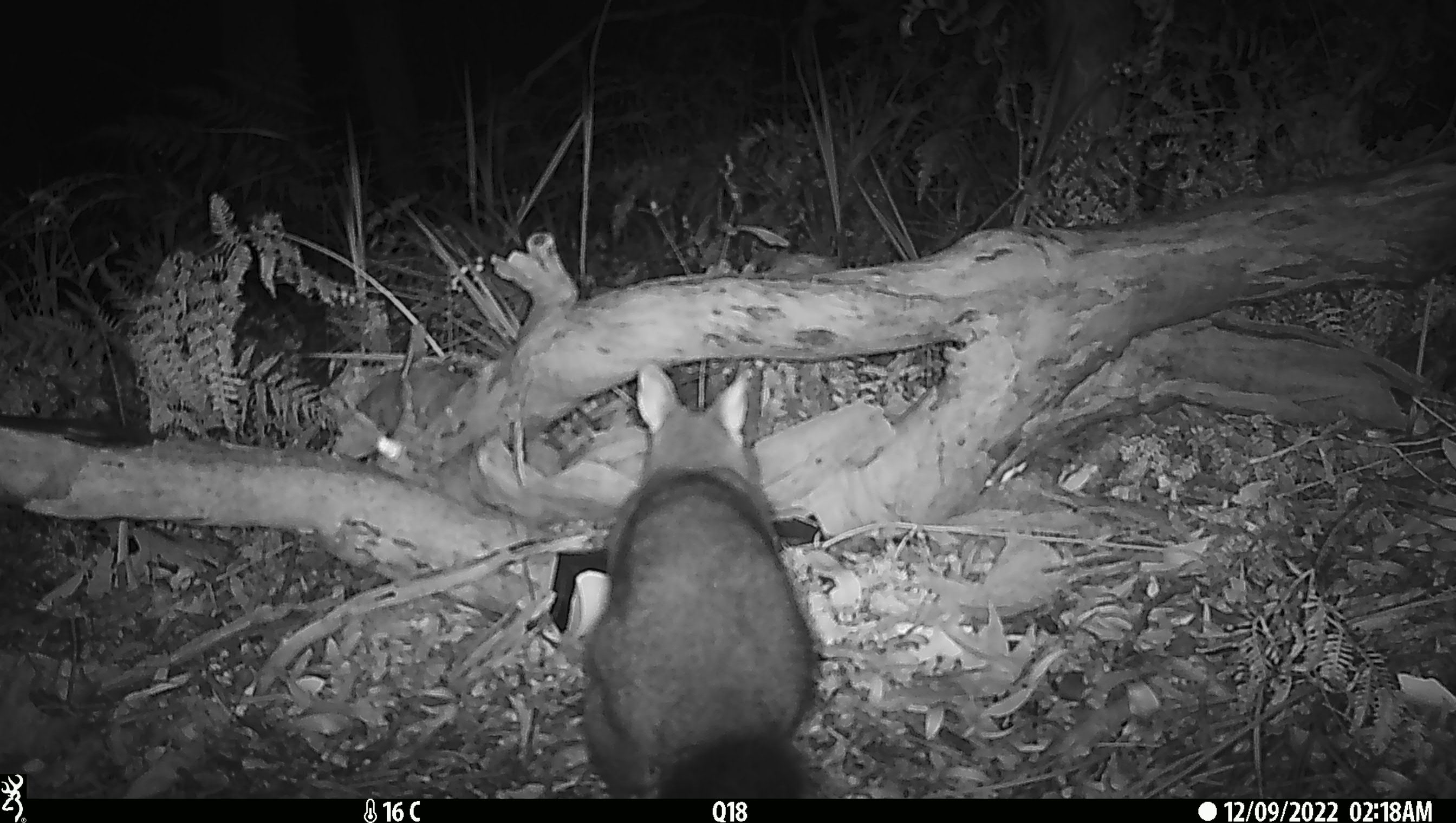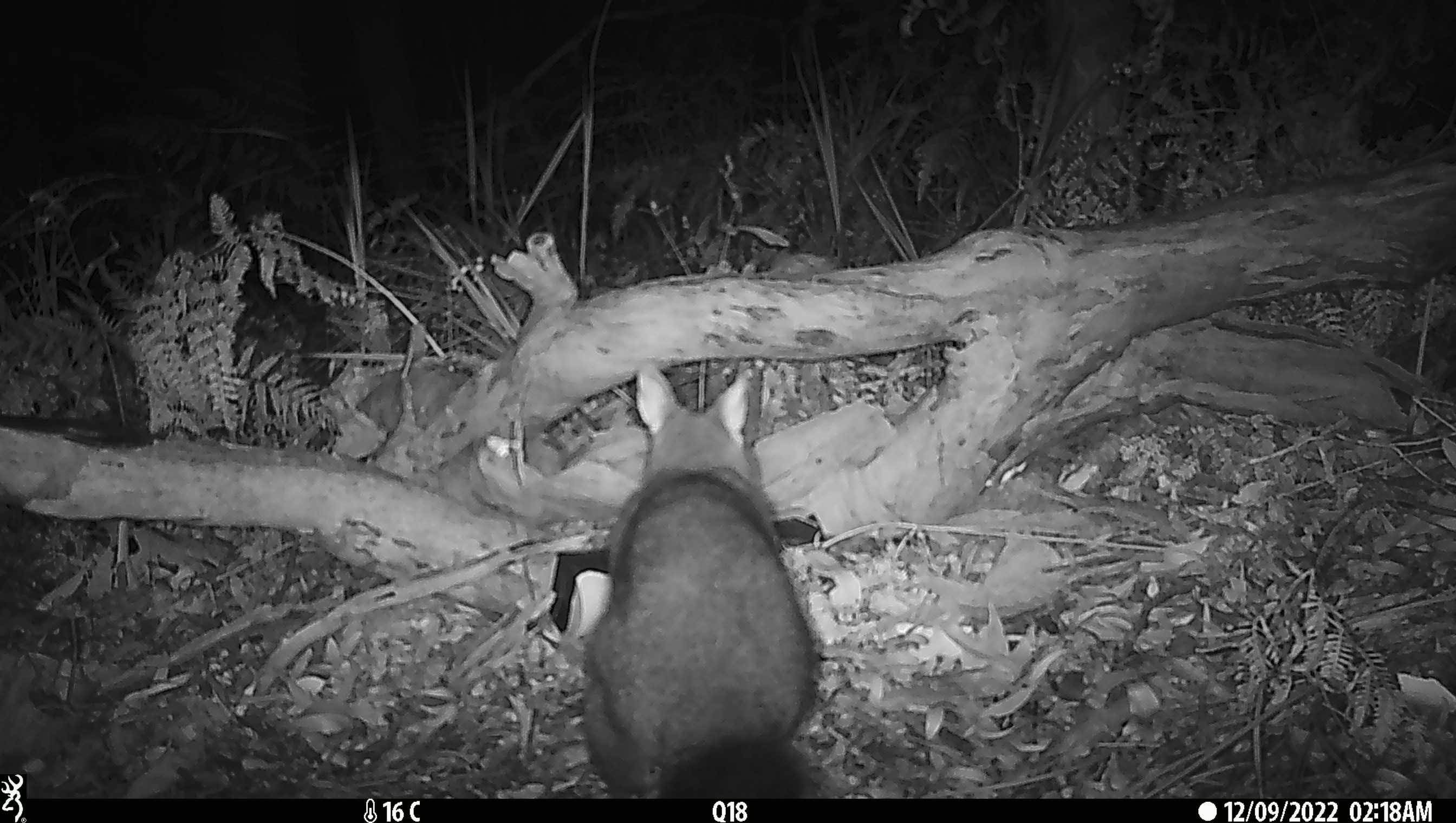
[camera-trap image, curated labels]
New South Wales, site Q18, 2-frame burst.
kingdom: Animalia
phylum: Chordata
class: Mammalia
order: Diprotodontia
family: Phalangeridae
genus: Trichosurus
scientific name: Trichosurus vulpecula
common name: common brushtail possum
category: possum